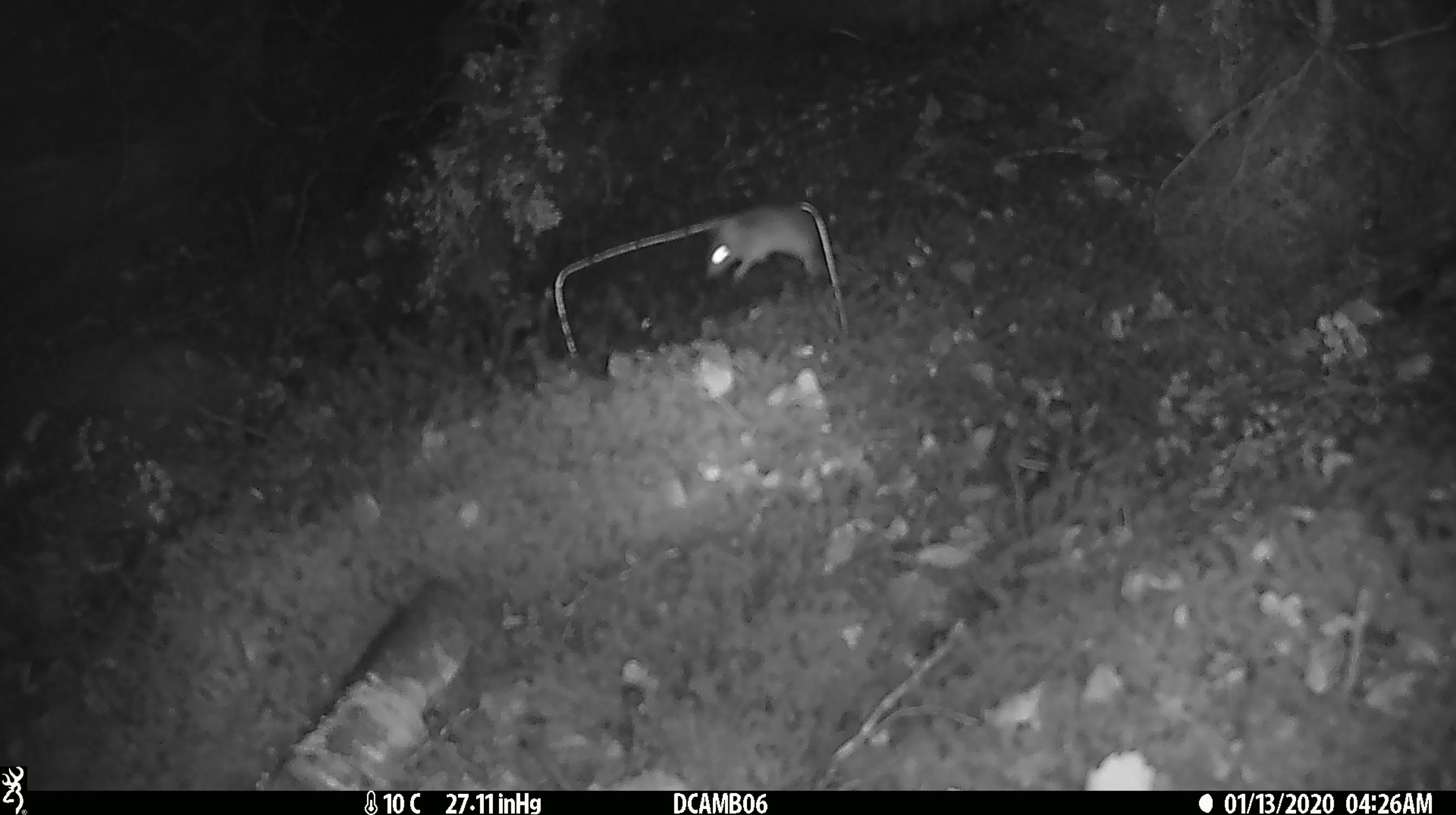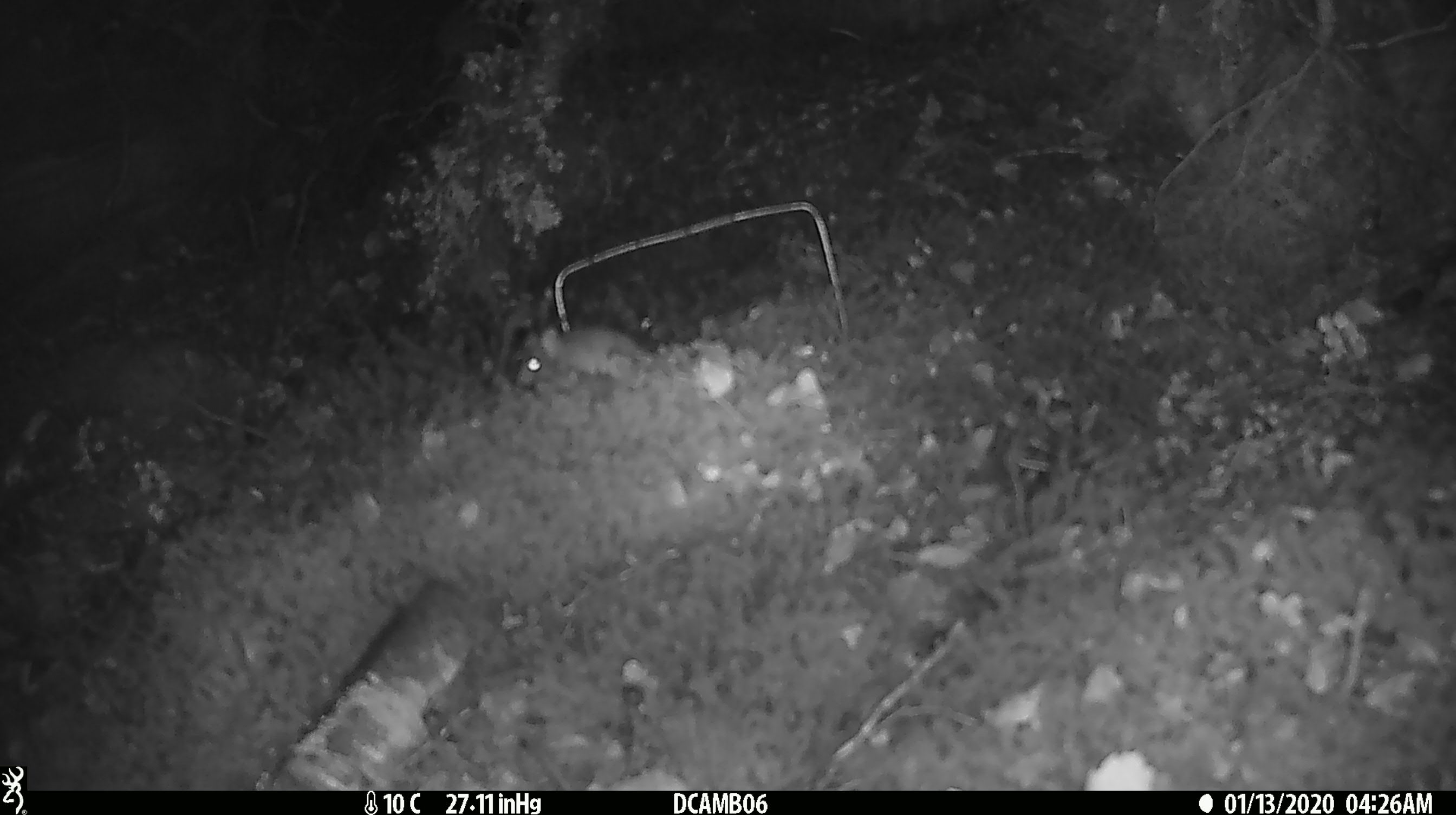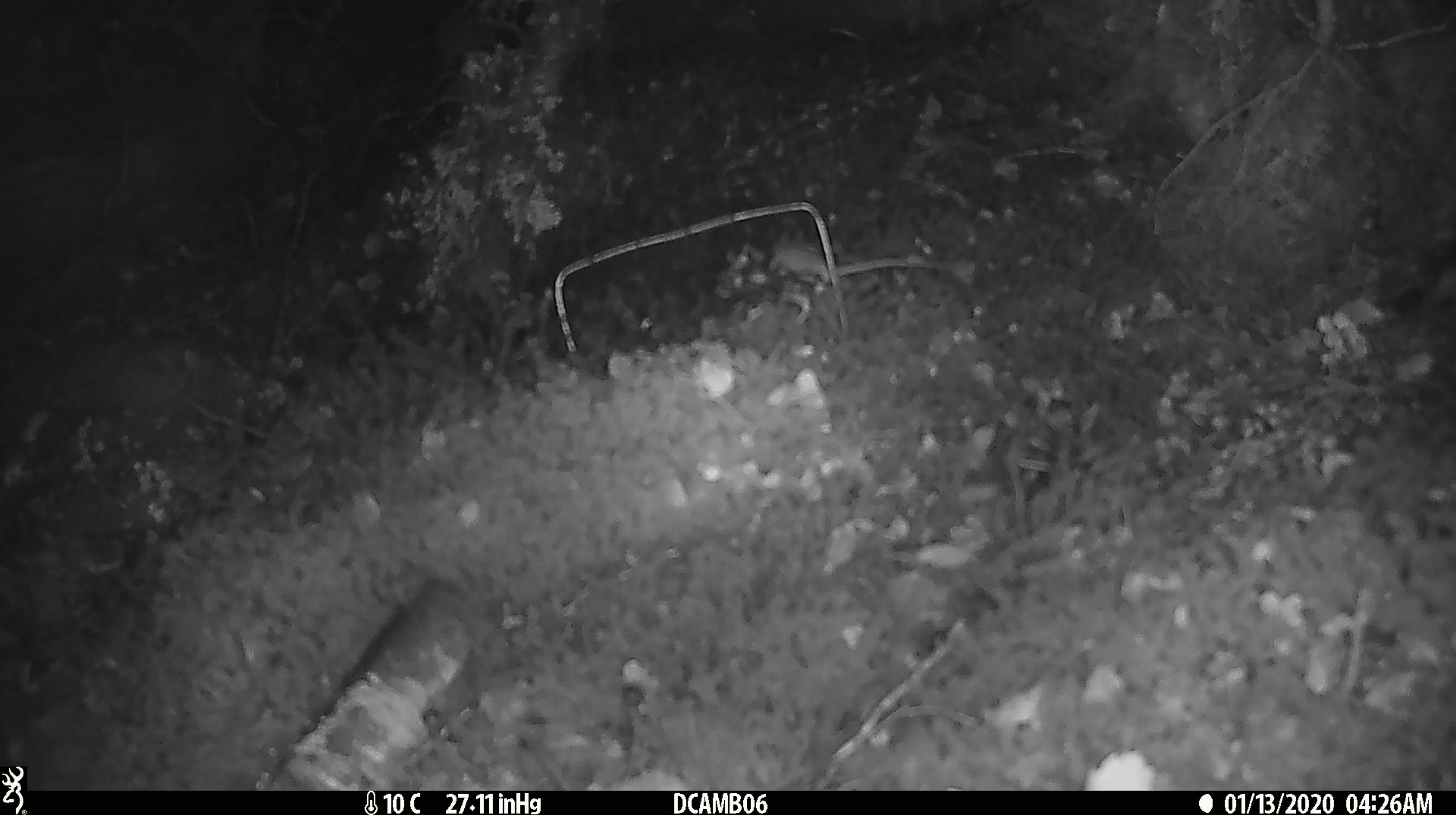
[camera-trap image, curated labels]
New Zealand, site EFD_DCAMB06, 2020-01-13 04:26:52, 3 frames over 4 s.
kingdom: Animalia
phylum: Chordata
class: Mammalia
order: Rodentia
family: Muridae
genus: Mus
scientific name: Mus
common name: mouse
Mouse (Mus).